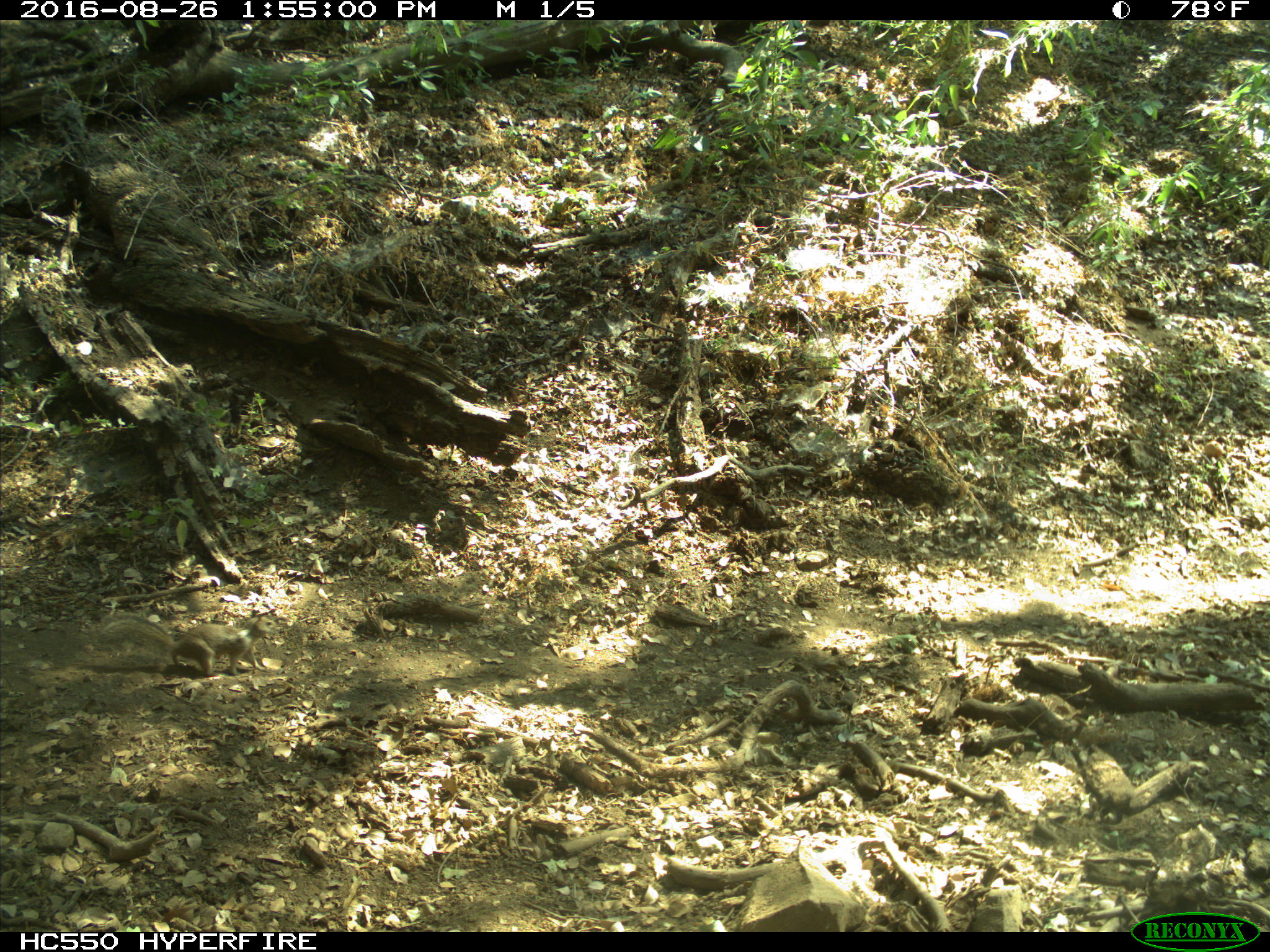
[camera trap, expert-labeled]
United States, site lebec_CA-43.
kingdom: Animalia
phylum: Chordata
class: Mammalia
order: Rodentia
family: Sciuridae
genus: Otospermophilus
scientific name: Otospermophilus beecheyi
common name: california ground squirrel